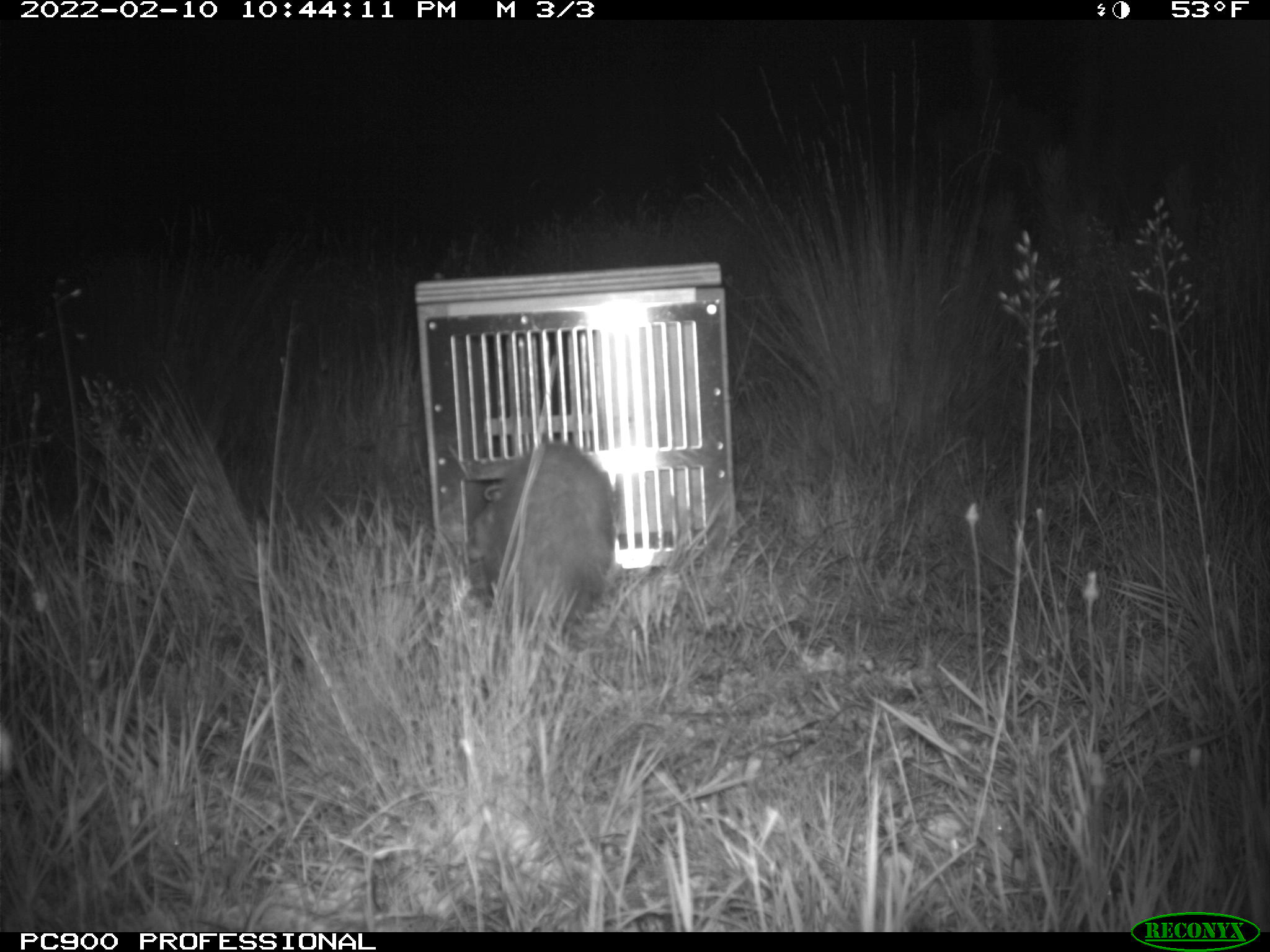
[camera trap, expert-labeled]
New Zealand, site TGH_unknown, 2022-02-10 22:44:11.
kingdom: Animalia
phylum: Chordata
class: Mammalia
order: Carnivora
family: Mustelidae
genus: Mustela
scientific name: Mustela furo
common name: ferret